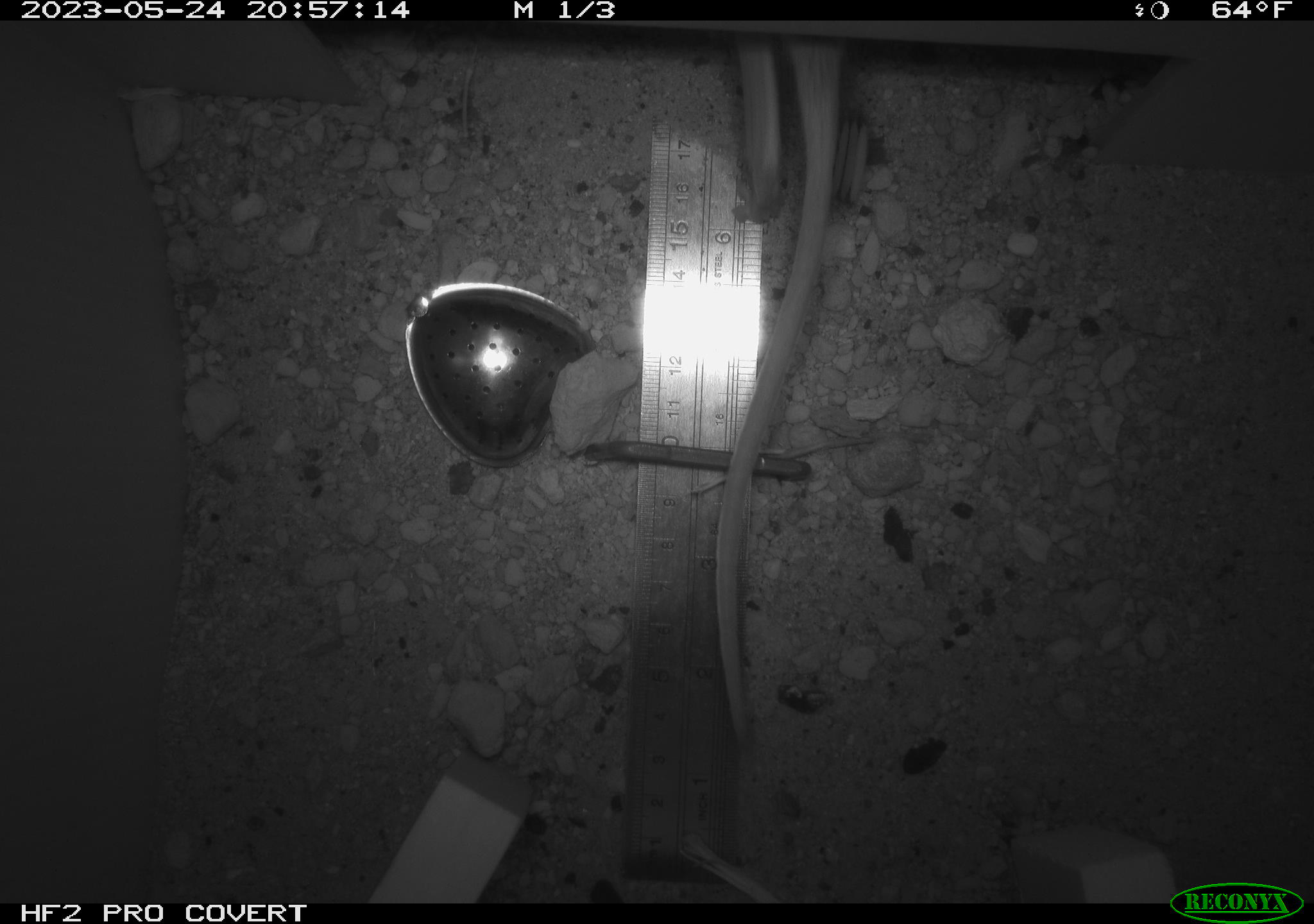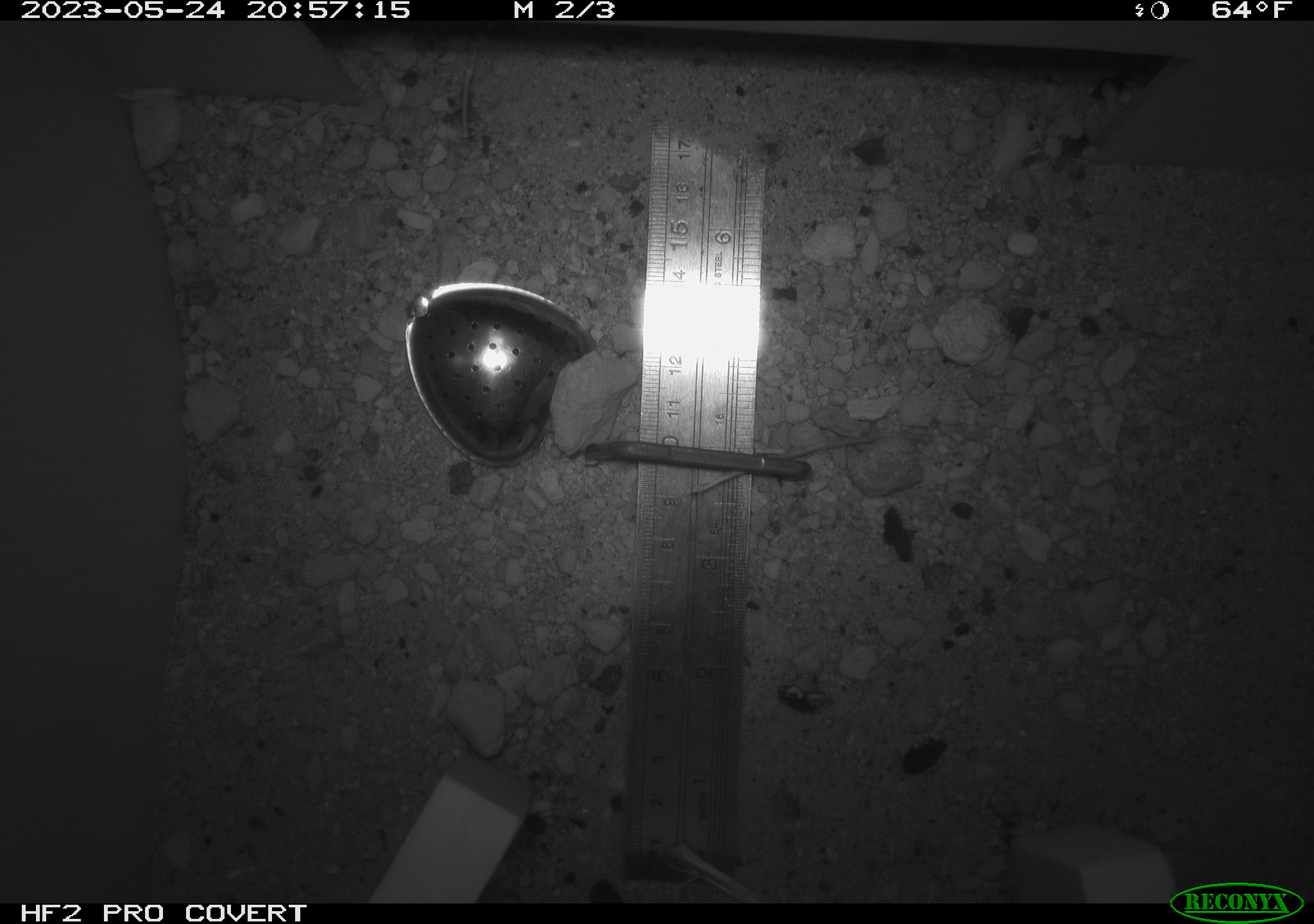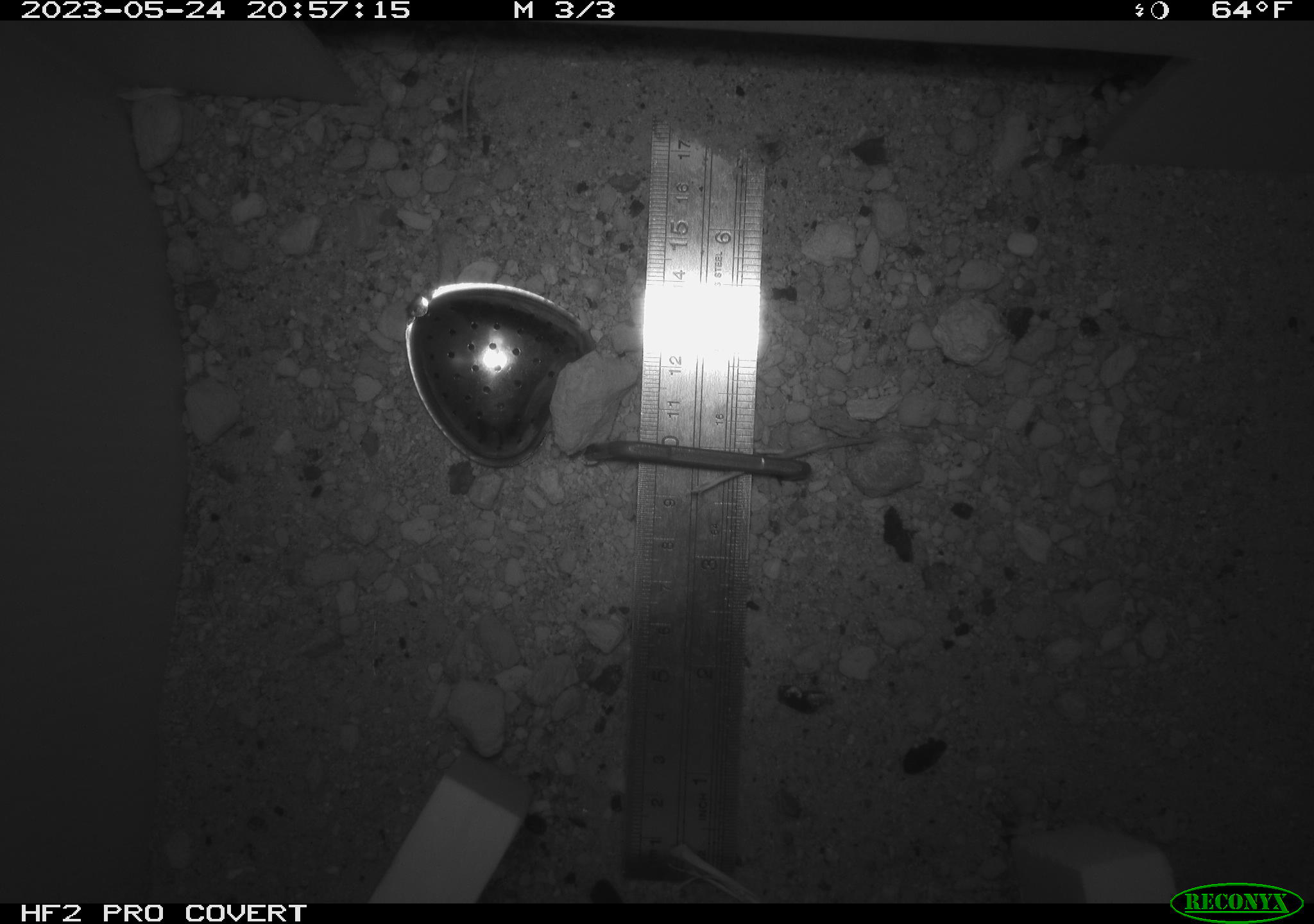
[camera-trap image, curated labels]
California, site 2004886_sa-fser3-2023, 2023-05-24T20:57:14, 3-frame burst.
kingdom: Animalia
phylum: Chordata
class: Mammalia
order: Rodentia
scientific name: Rodentia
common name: mouse species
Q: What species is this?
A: Mouse species (Rodentia).